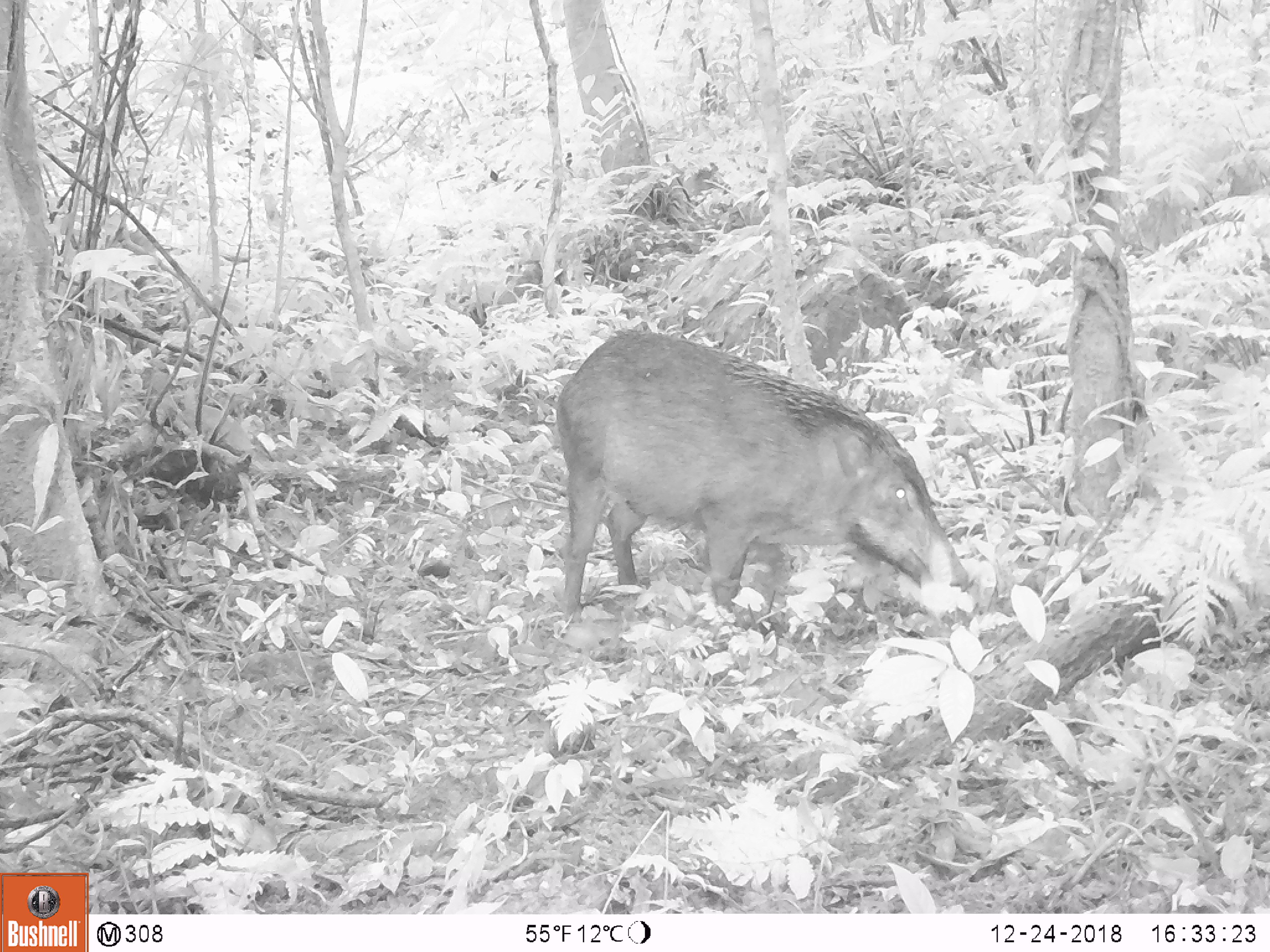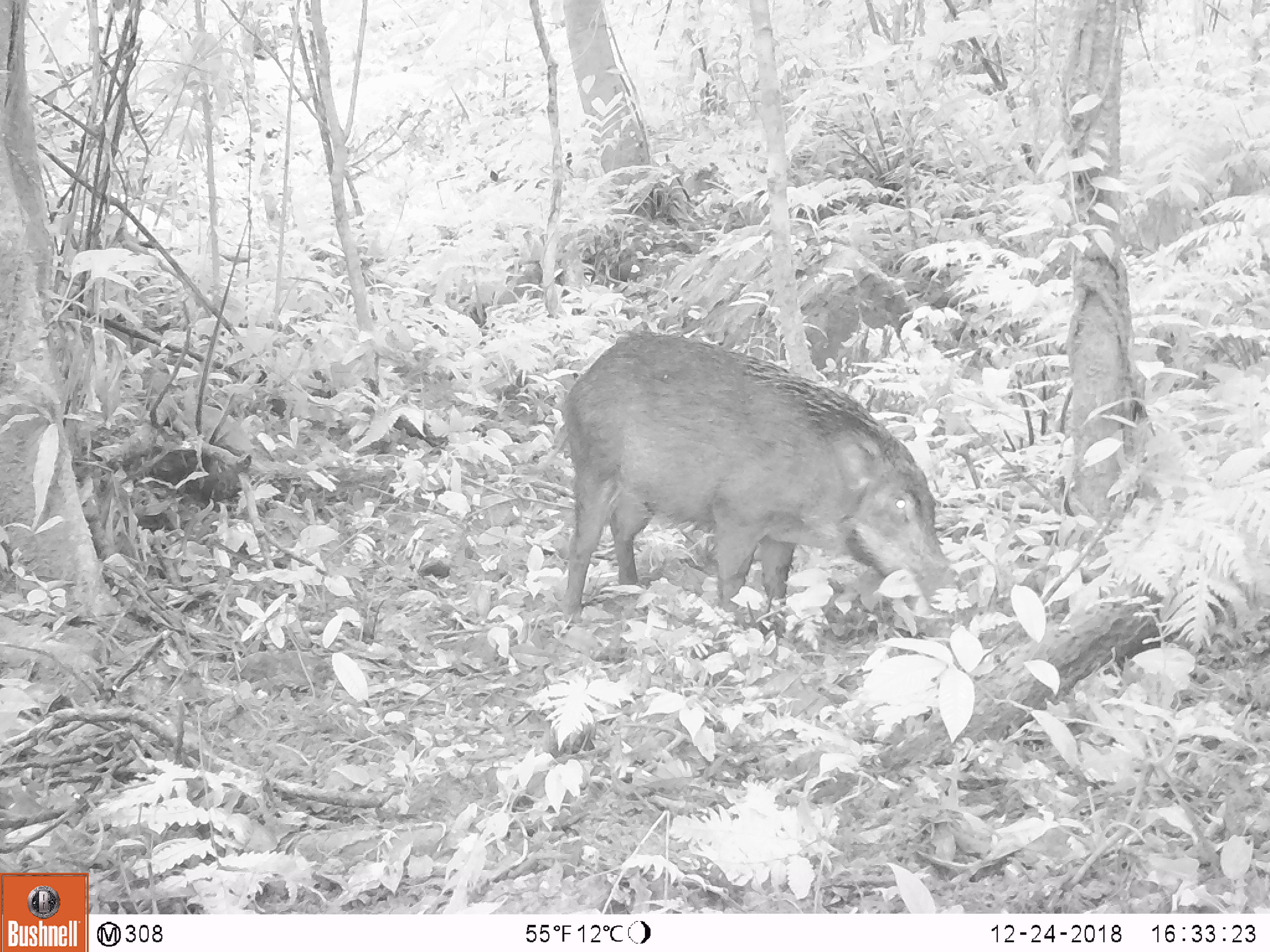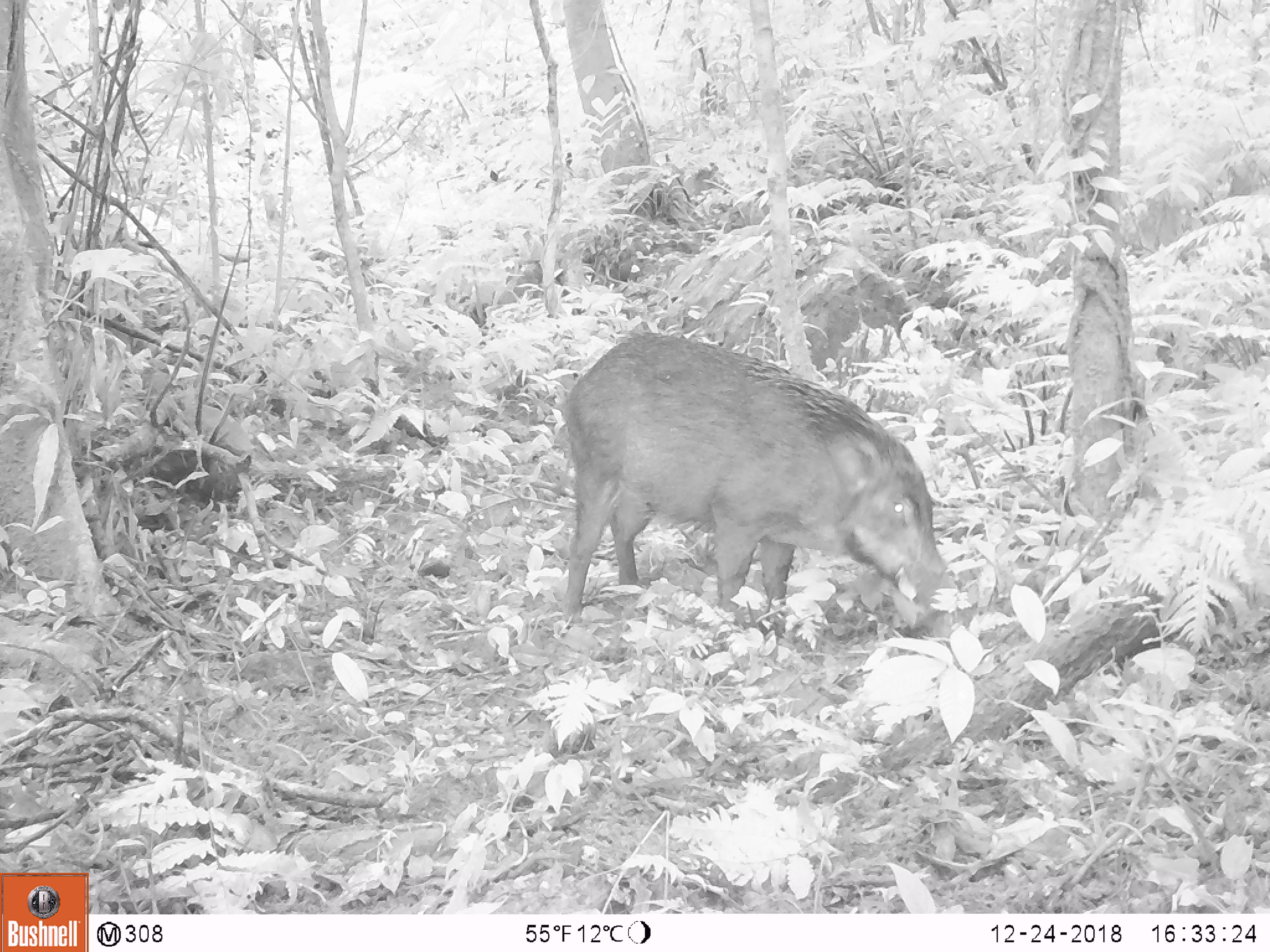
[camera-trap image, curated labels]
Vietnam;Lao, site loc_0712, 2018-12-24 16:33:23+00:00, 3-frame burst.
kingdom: Animalia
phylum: Chordata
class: Mammalia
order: Artiodactyla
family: Suidae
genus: Sus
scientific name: Sus scrofa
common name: eurasian wild pig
Eurasian wild pig (Sus scrofa). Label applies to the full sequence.